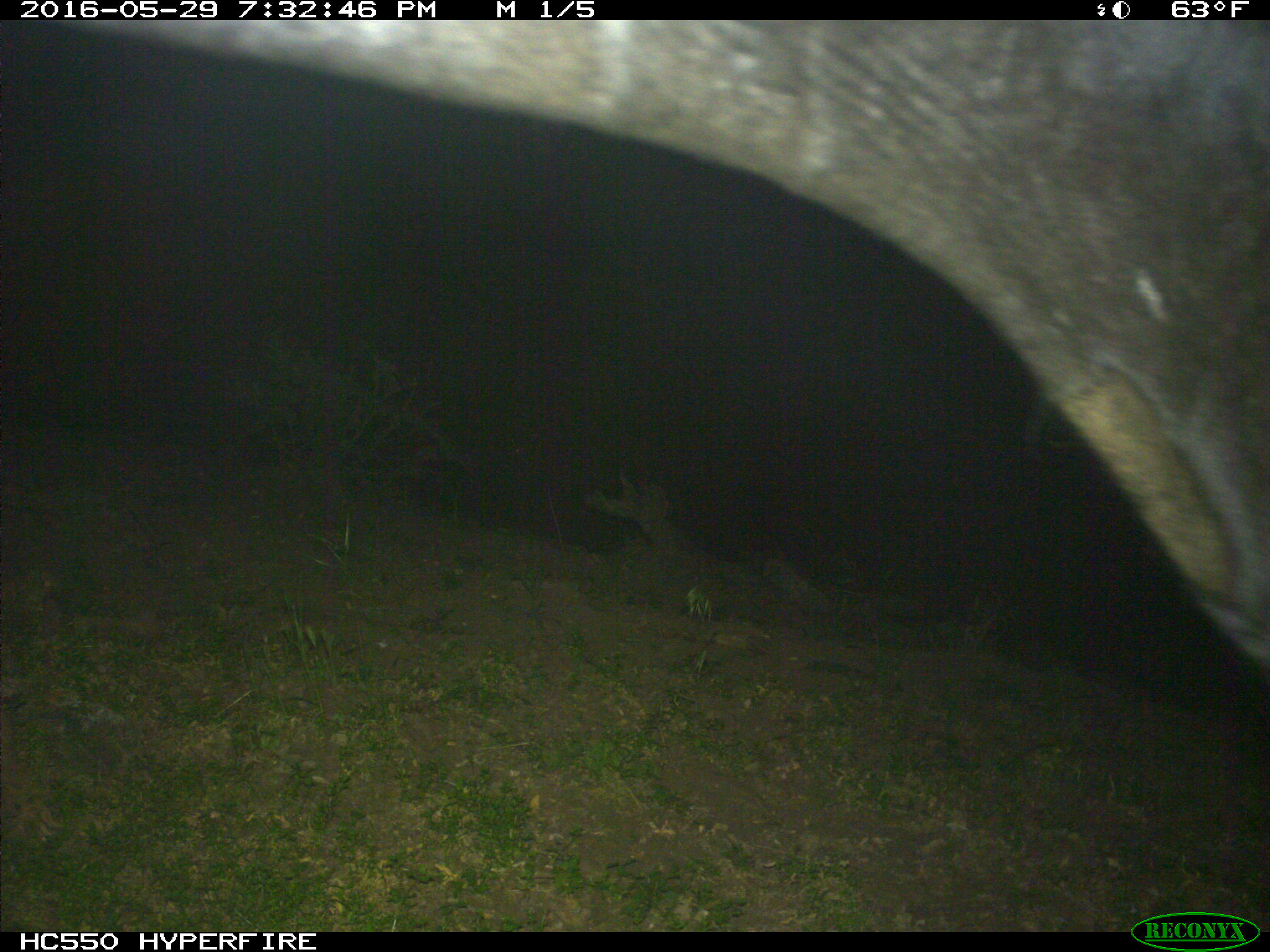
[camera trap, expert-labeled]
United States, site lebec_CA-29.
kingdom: Animalia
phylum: Chordata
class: Mammalia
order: Artiodactyla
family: Bovidae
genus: Bos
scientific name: Bos taurus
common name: domestic cow